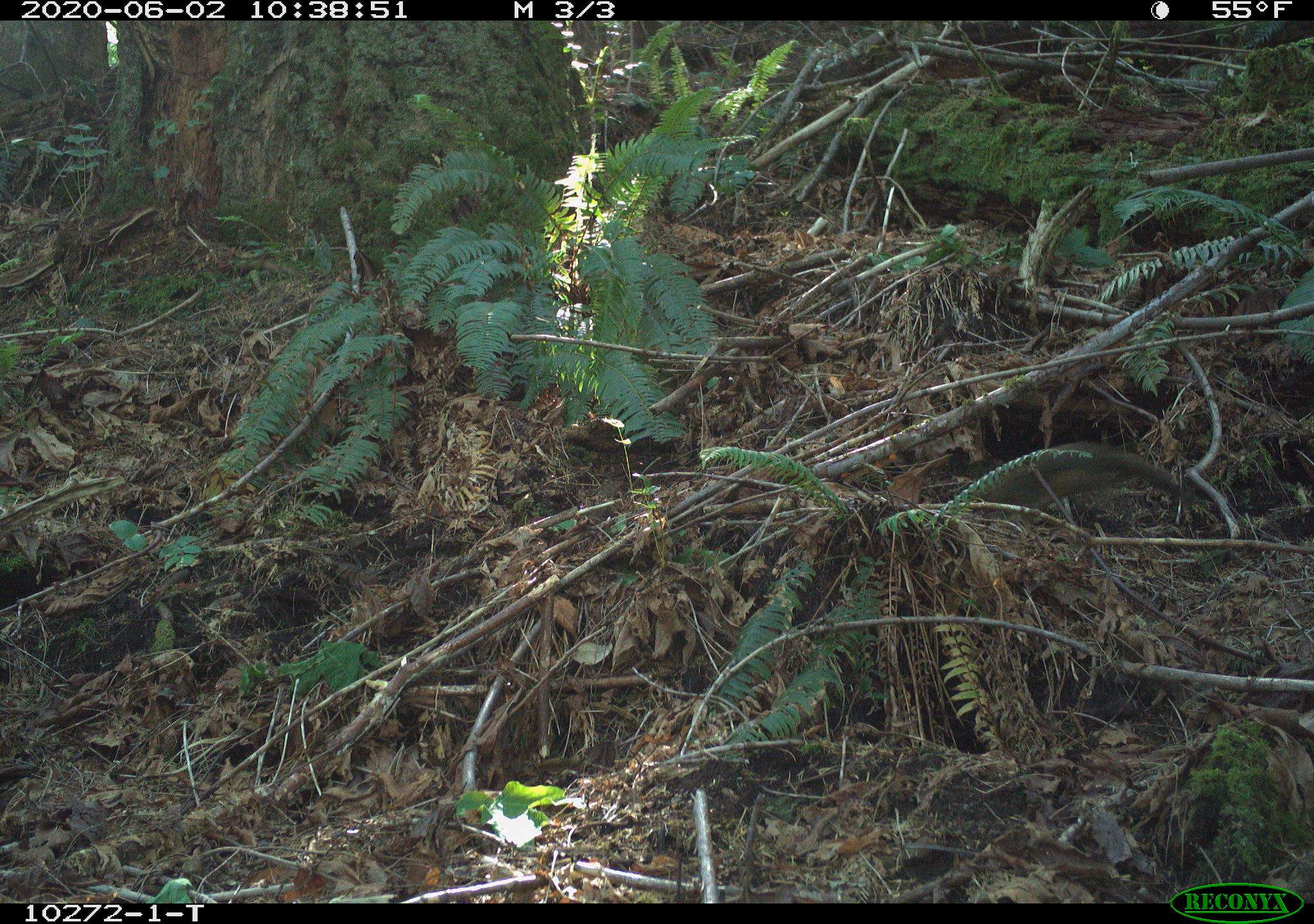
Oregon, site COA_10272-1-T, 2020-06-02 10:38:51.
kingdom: Animalia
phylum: Chordata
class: Mammalia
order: Rodentia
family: Sciuridae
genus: Tamiasciurus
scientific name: Tamiasciurus douglasii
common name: douglas squirrel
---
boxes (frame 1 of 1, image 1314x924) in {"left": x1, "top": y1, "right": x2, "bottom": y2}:
douglas squirrel: {"left": 953, "top": 443, "right": 1190, "bottom": 521}